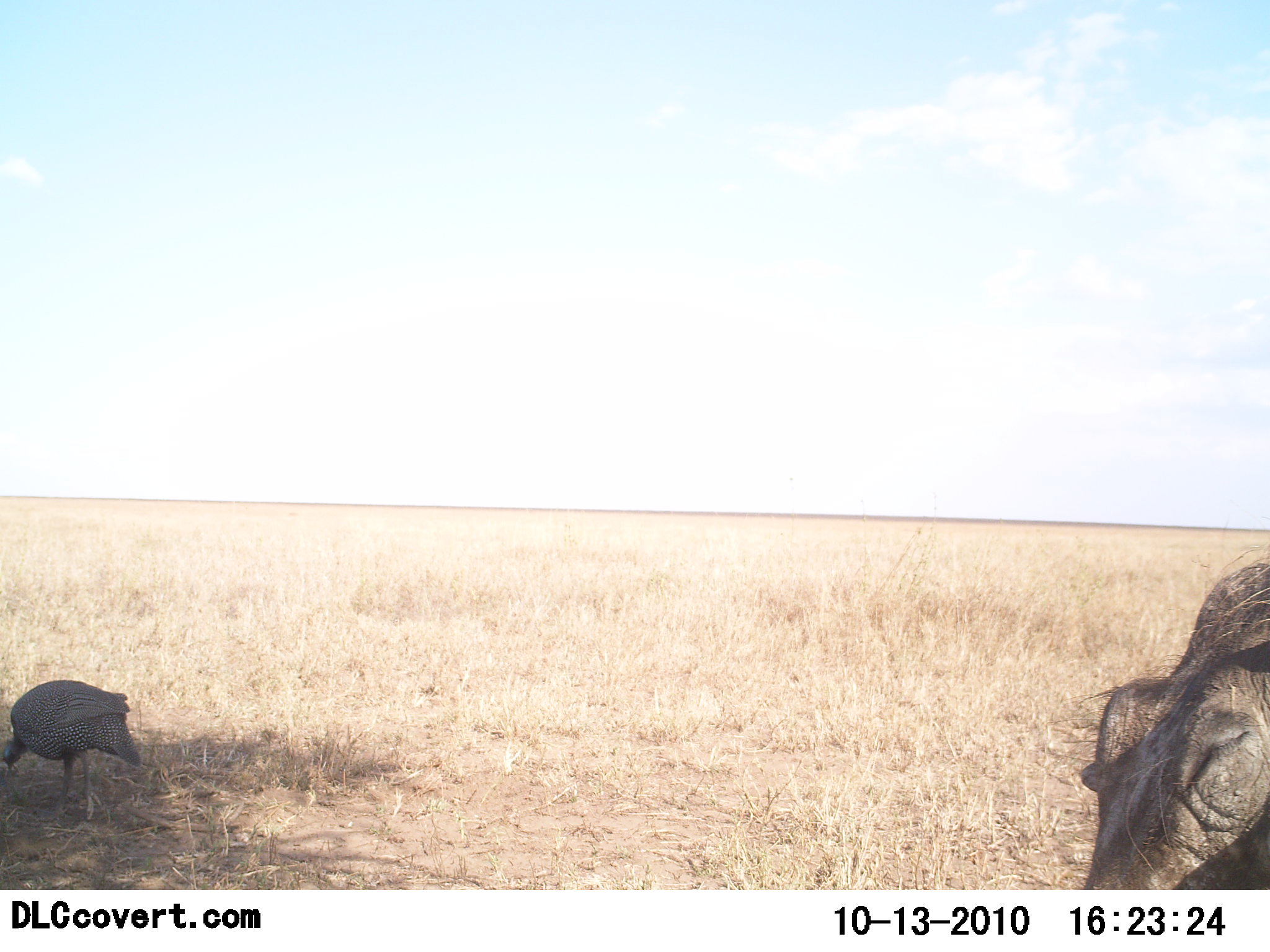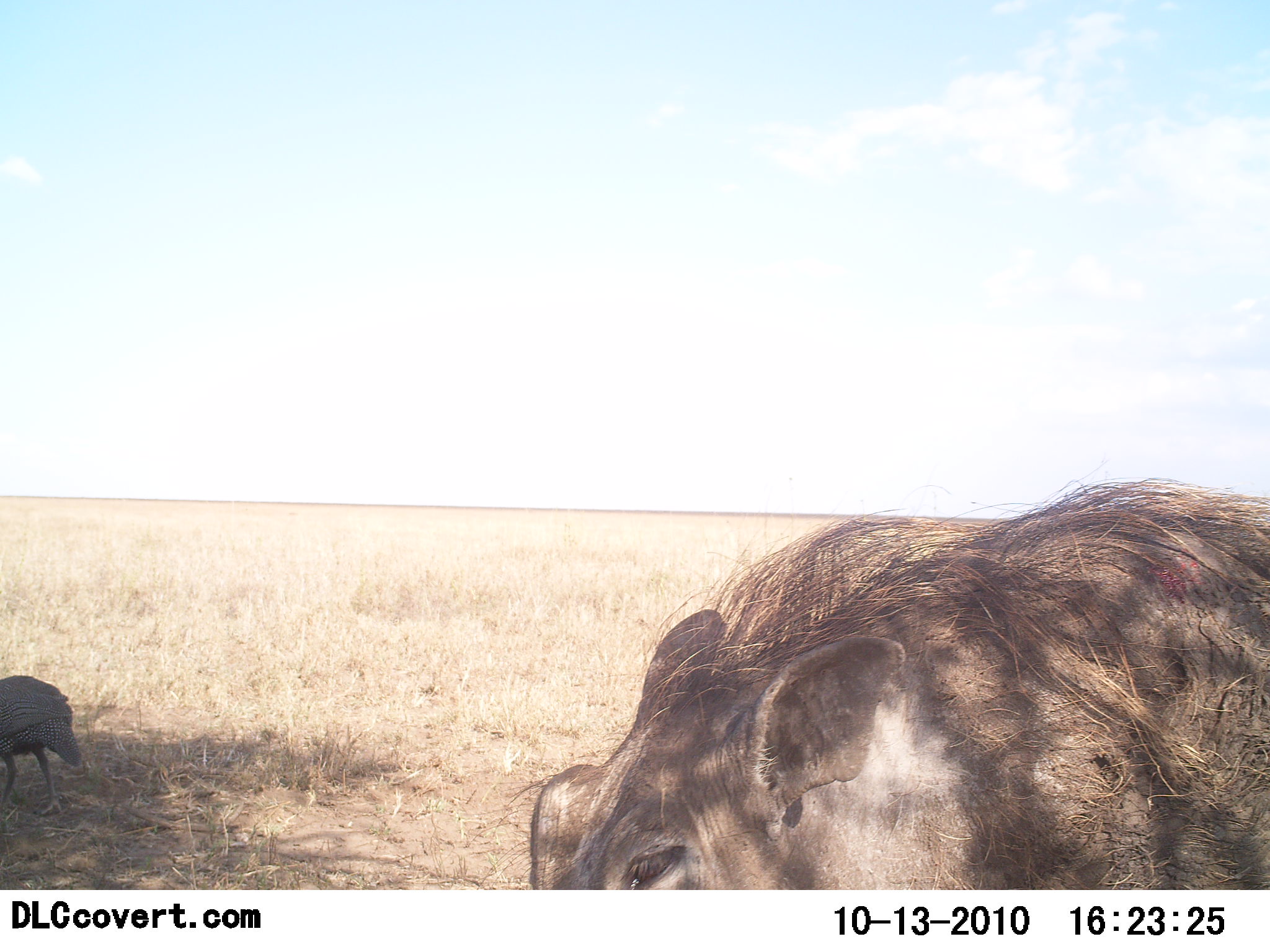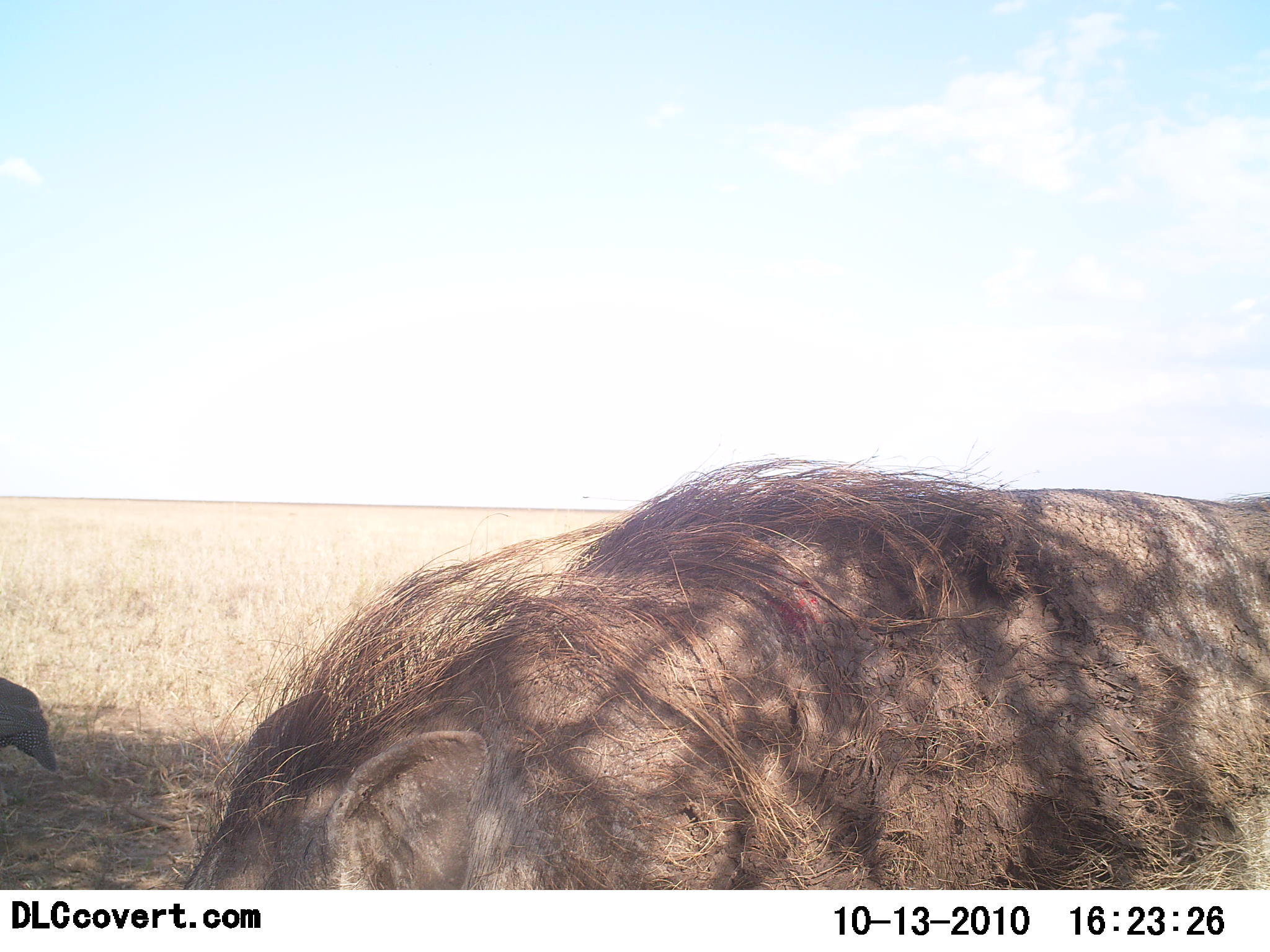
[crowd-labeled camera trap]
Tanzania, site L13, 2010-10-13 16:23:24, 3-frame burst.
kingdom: Animalia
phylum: Chordata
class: Aves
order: Galliformes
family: Numididae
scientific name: Numididae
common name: guinea fowl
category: guineafowl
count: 1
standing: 19%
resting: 0%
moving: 56%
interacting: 0%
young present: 0%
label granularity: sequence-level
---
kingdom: Animalia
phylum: Chordata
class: Mammalia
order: Artiodactyla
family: Suidae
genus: Phacochoerus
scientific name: Phacochoerus africanus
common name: warthog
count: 1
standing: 0%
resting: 0%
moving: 87%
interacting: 0%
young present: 0%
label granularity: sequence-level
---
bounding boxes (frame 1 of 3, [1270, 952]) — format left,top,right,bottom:
animal: 1077,557,1270,889; 0,681,140,821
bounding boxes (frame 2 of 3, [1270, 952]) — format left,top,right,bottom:
animal: 531,480,1270,890; 0,674,83,817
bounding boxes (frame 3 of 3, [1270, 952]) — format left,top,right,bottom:
animal: 182,456,1270,888; 0,677,58,773